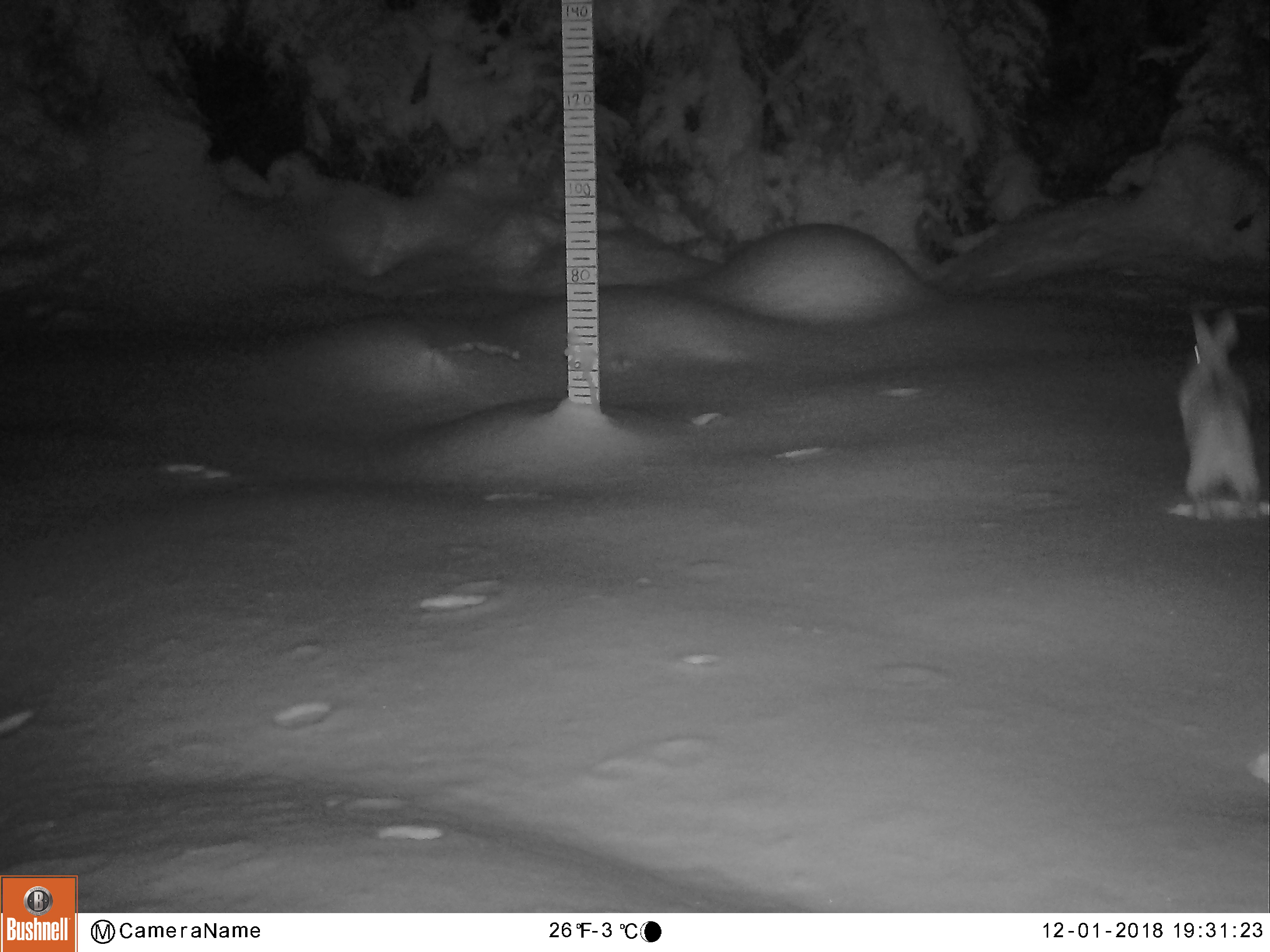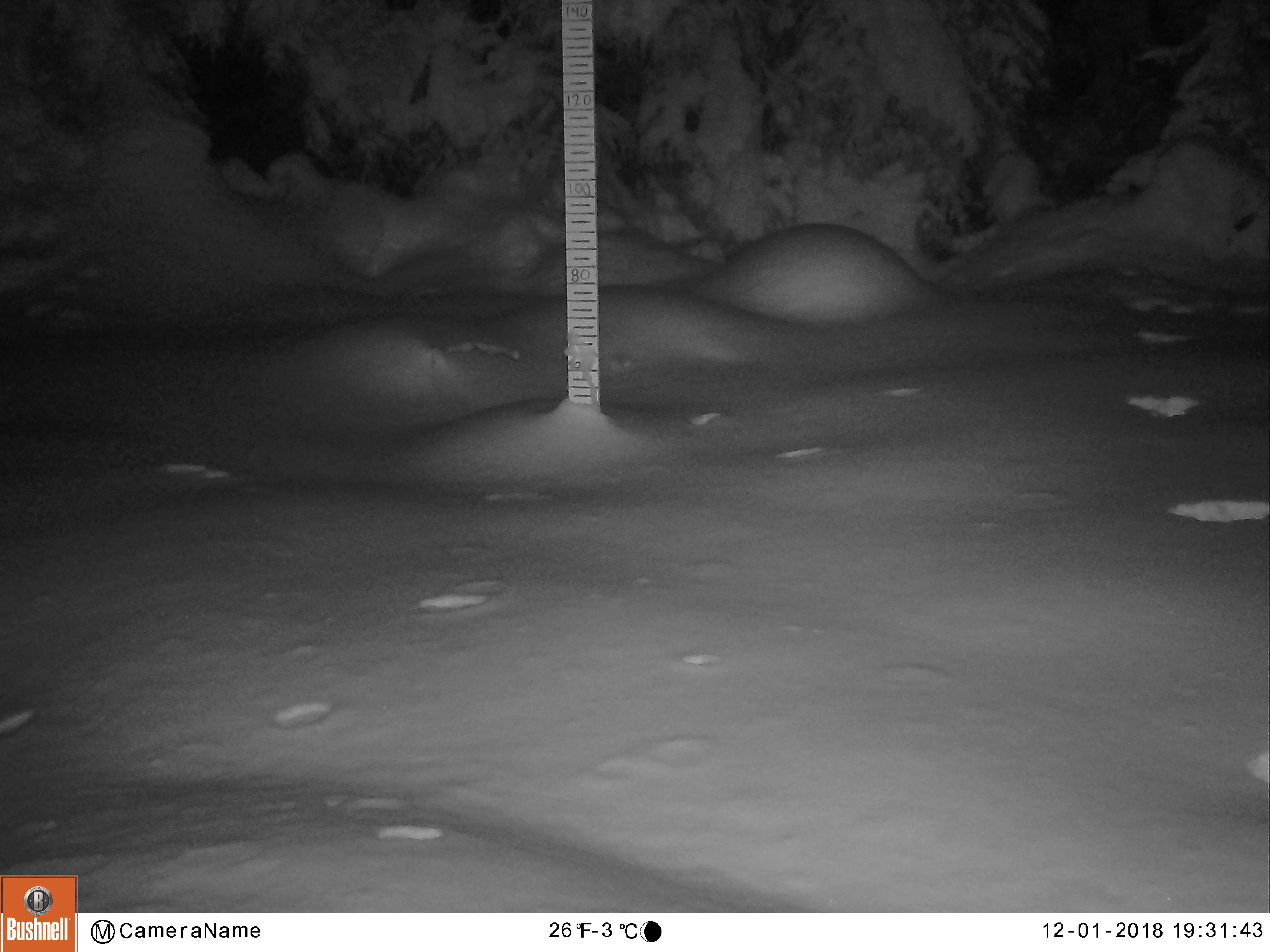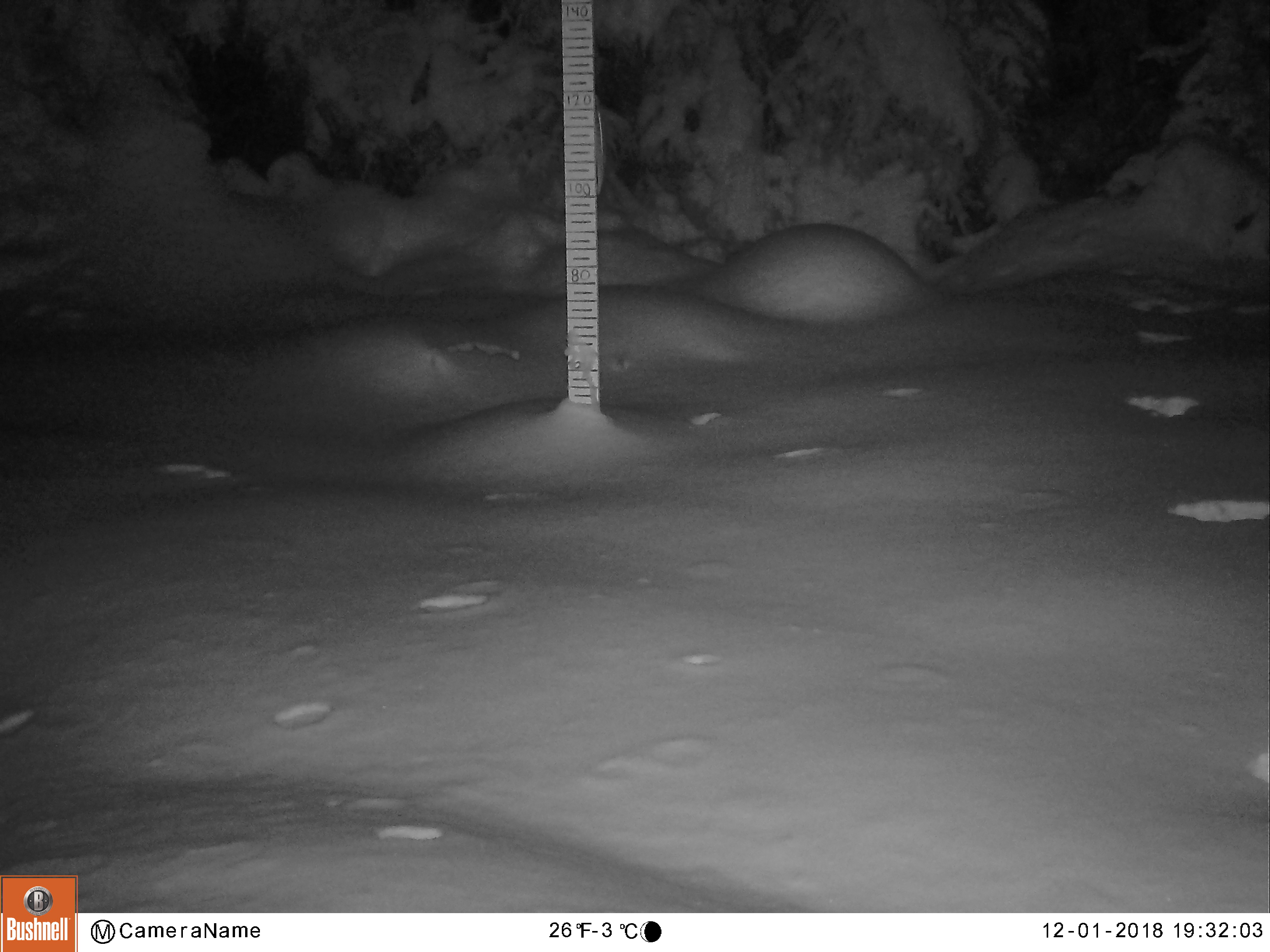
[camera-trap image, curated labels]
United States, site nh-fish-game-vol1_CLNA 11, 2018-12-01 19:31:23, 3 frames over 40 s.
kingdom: Animalia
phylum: Chordata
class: Mammalia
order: Lagomorpha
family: Leporidae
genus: Lepus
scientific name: Lepus americanus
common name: snowshoe hare